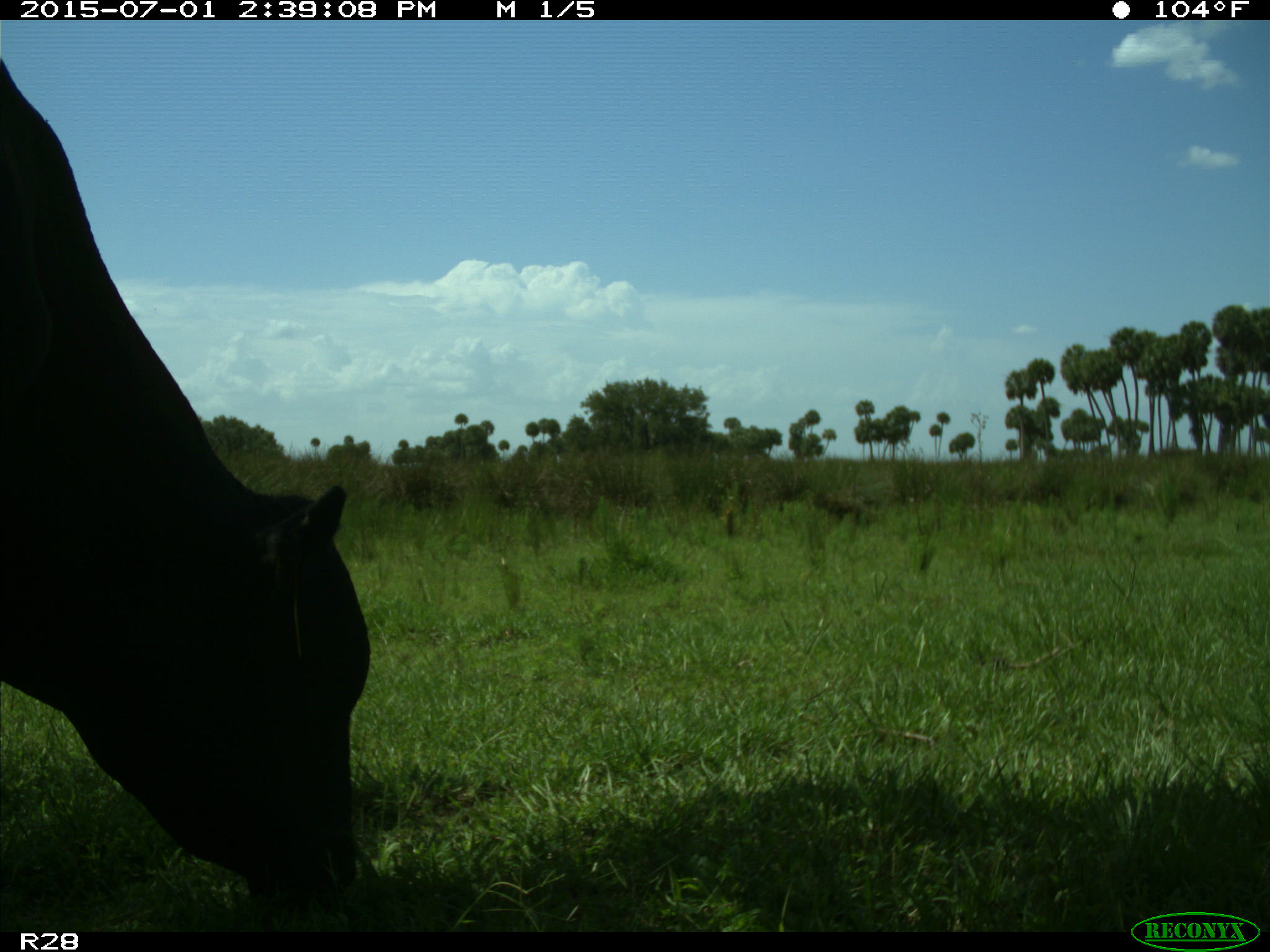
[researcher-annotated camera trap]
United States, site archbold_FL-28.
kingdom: Animalia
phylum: Chordata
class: Mammalia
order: Artiodactyla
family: Bovidae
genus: Bos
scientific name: Bos taurus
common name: domestic cow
Bos taurus (domestic cow).